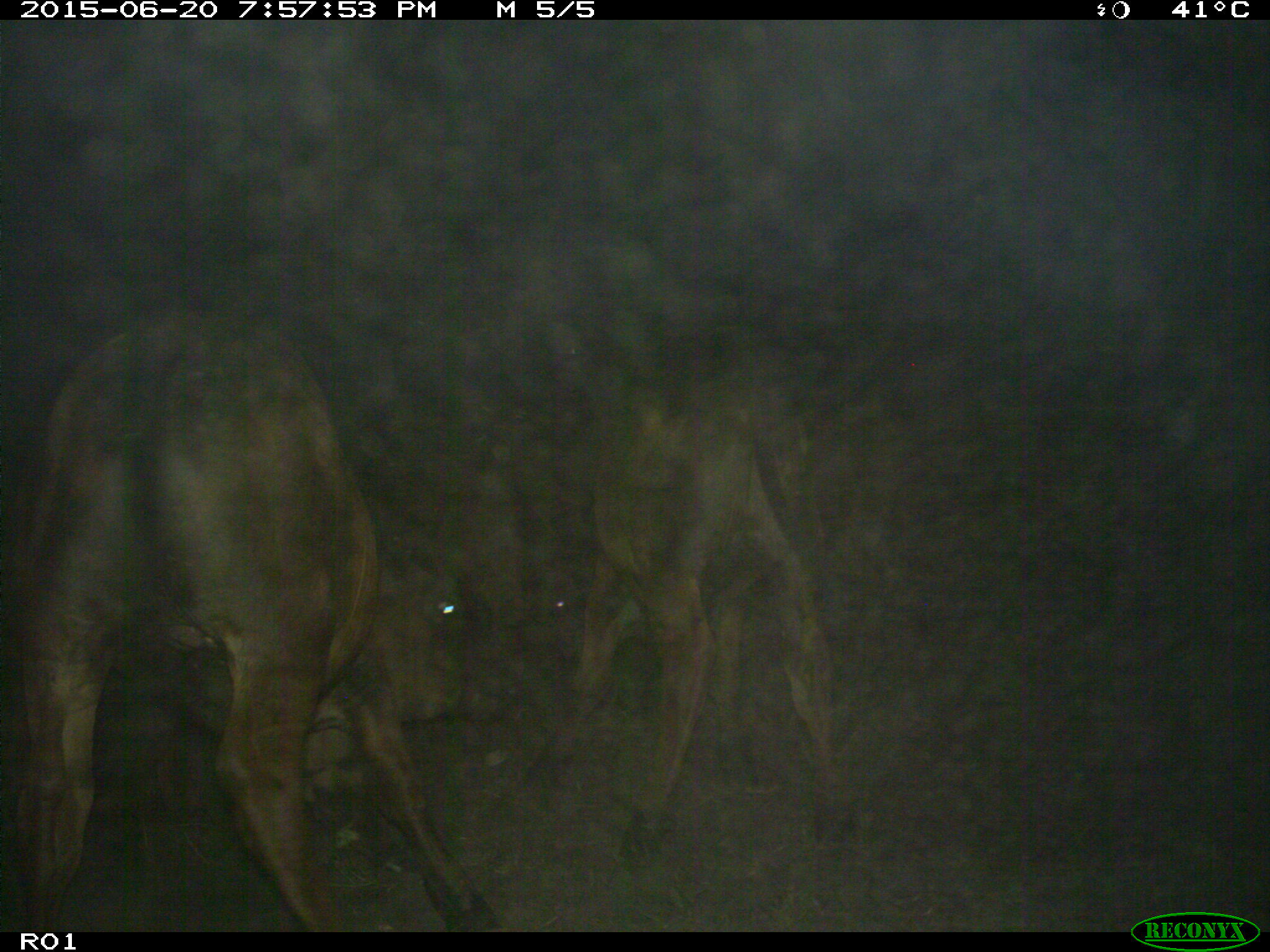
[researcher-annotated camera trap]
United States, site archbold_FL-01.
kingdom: Animalia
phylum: Chordata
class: Mammalia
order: Artiodactyla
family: Bovidae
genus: Bos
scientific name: Bos taurus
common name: domestic cow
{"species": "Bos taurus (domestic cow)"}